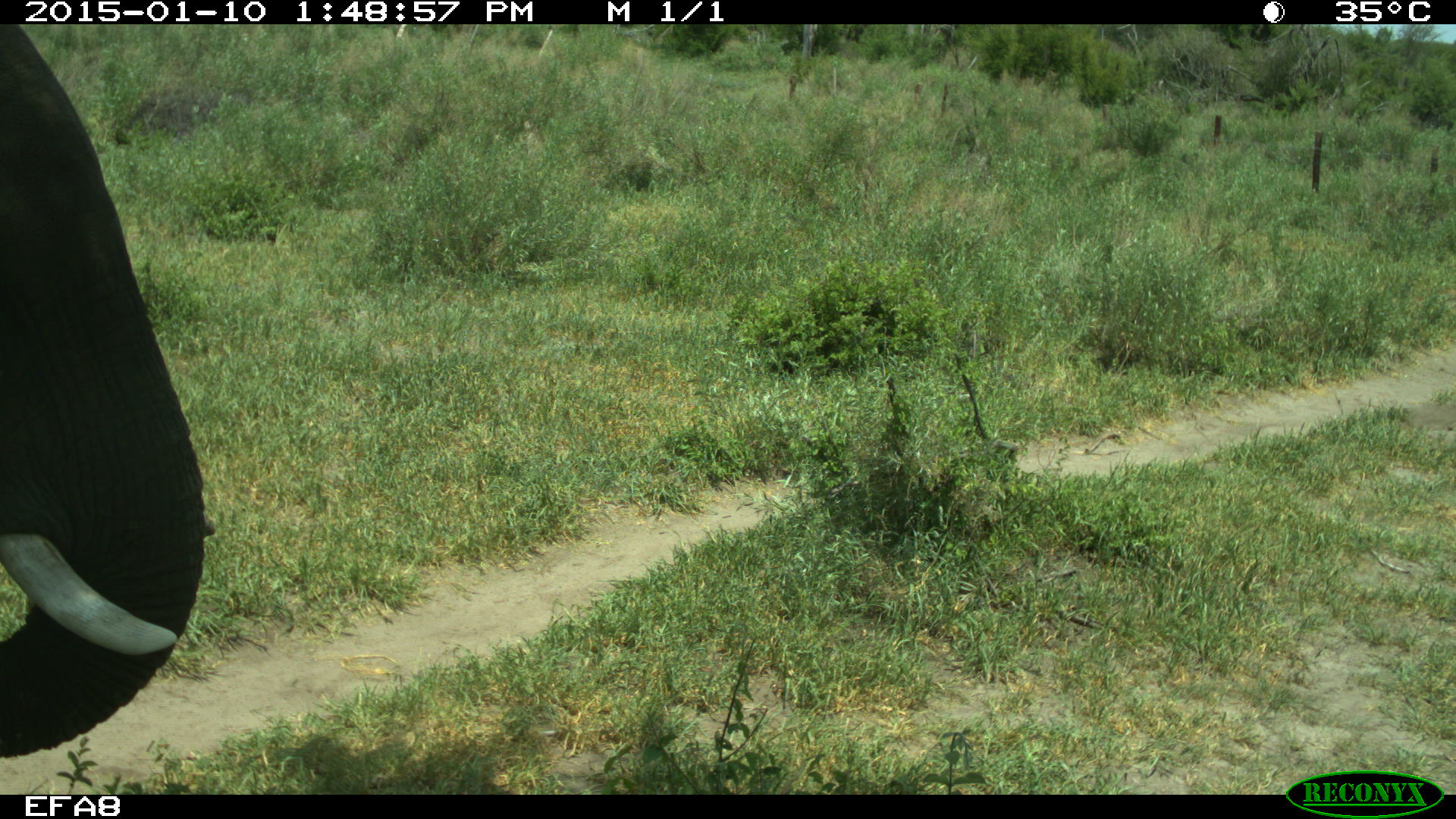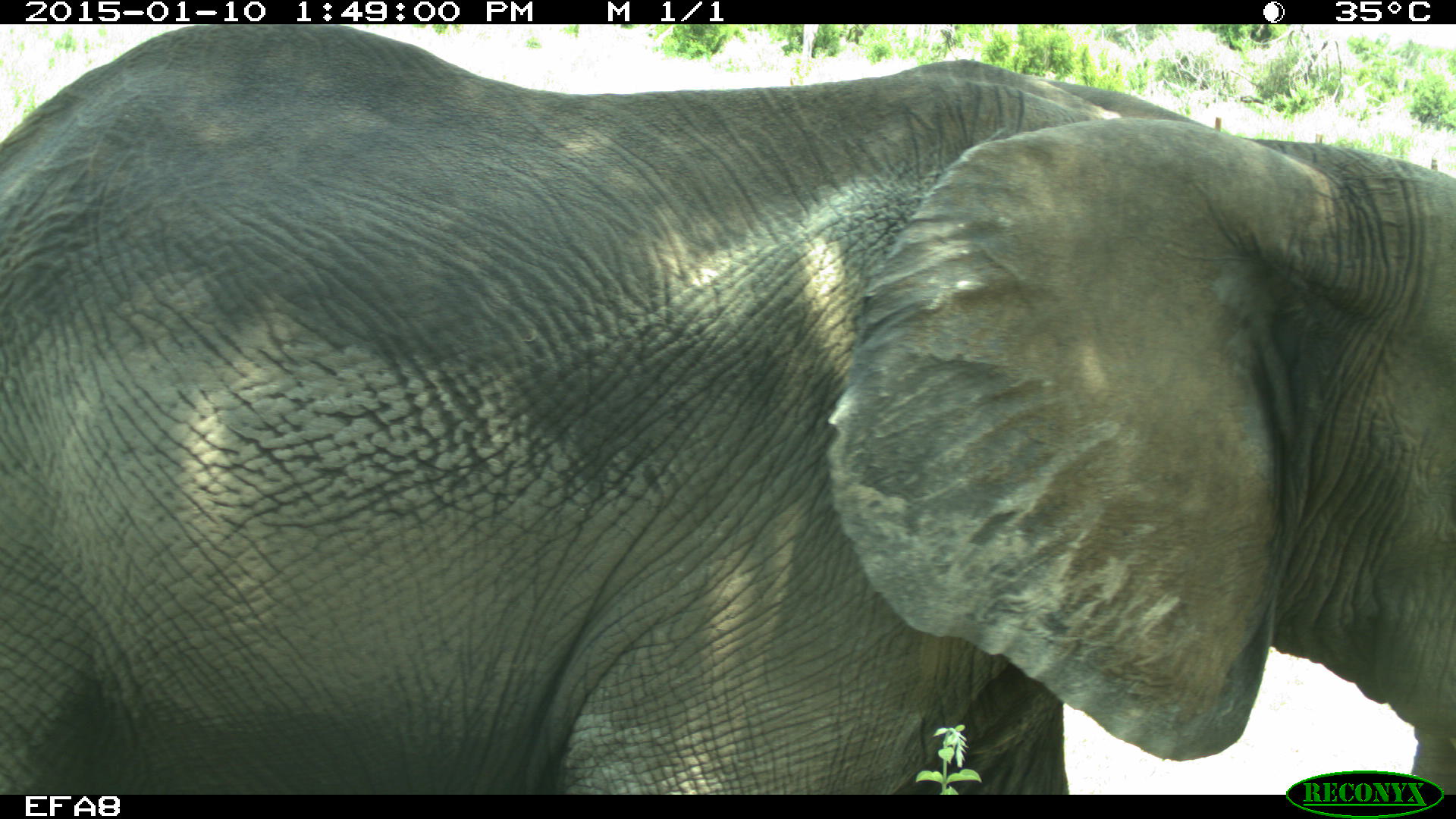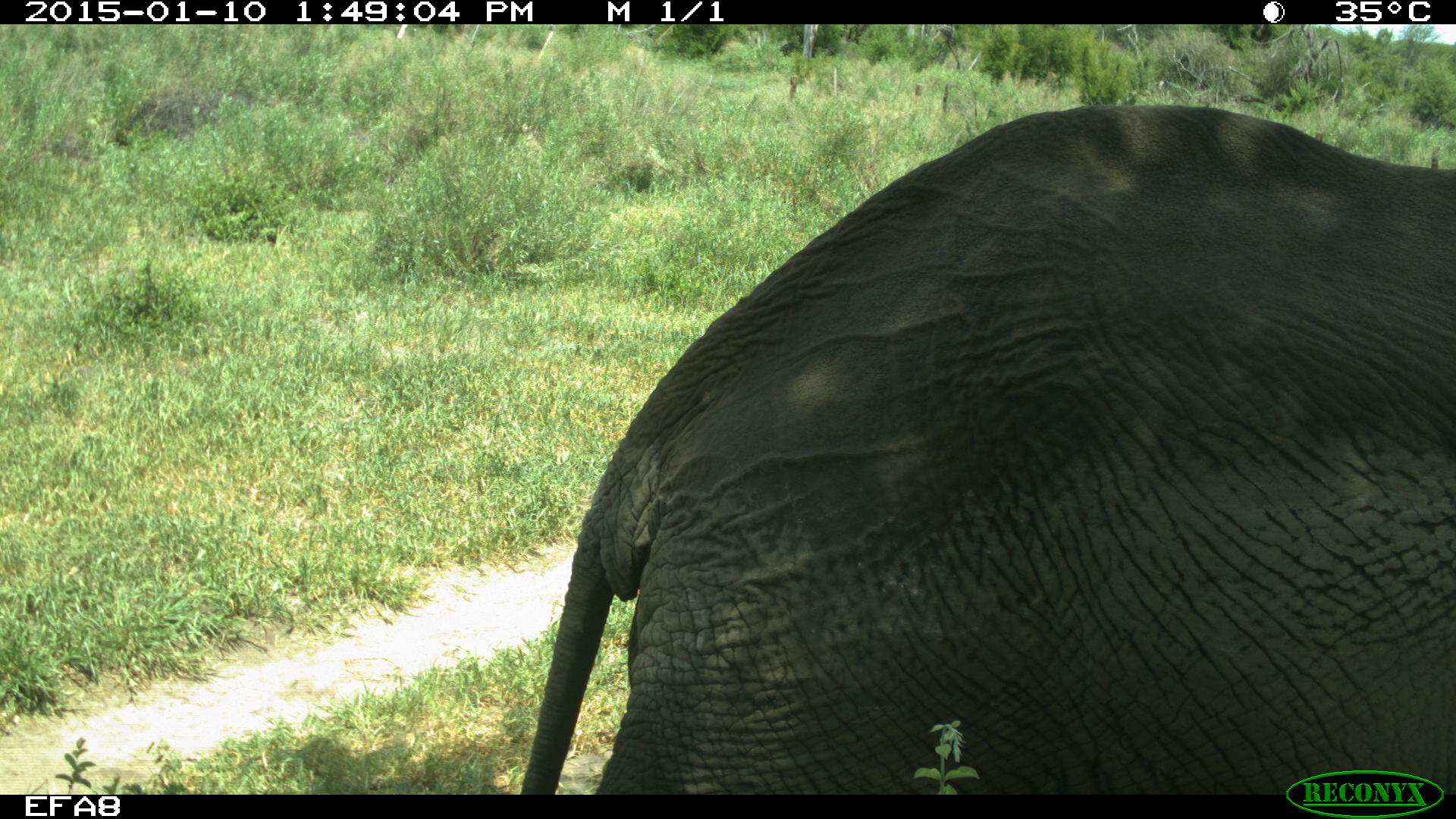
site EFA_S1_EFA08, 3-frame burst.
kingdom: Animalia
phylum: Chordata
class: Mammalia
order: Proboscidea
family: Elephantidae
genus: Loxodonta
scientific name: Loxodonta africana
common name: african bush elephant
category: elephant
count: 1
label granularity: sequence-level